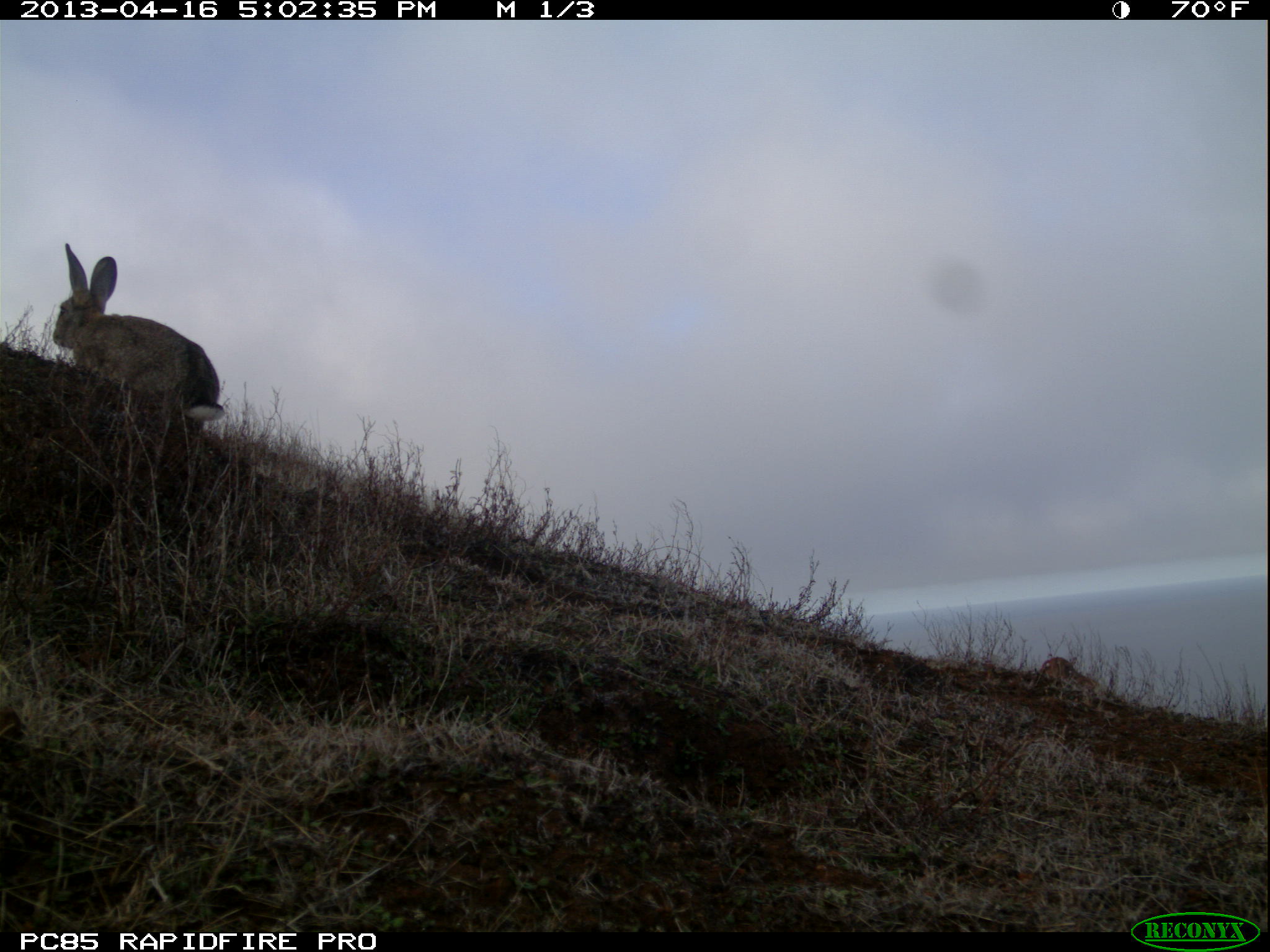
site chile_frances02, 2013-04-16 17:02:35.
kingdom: Animalia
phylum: Chordata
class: Mammalia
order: Lagomorpha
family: Leporidae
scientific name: Leporidae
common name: rabbits and hares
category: rabbit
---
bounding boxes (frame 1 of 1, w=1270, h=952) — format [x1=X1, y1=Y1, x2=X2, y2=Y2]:
rabbit: [x1=49, y1=244, x2=226, y2=447]